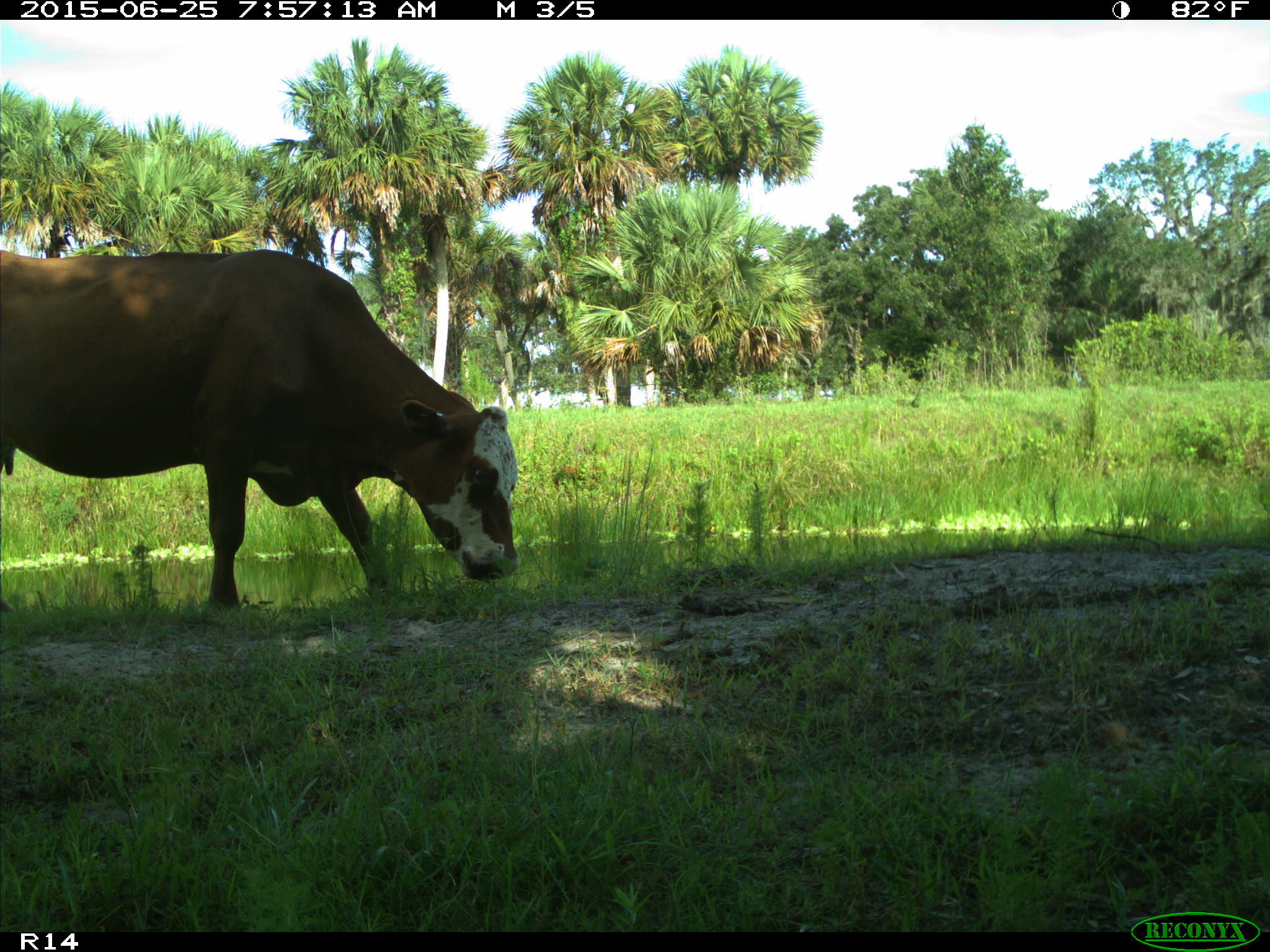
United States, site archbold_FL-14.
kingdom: Animalia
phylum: Chordata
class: Mammalia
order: Artiodactyla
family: Bovidae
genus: Bos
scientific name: Bos taurus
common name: domestic cow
Bos taurus (domestic cow).